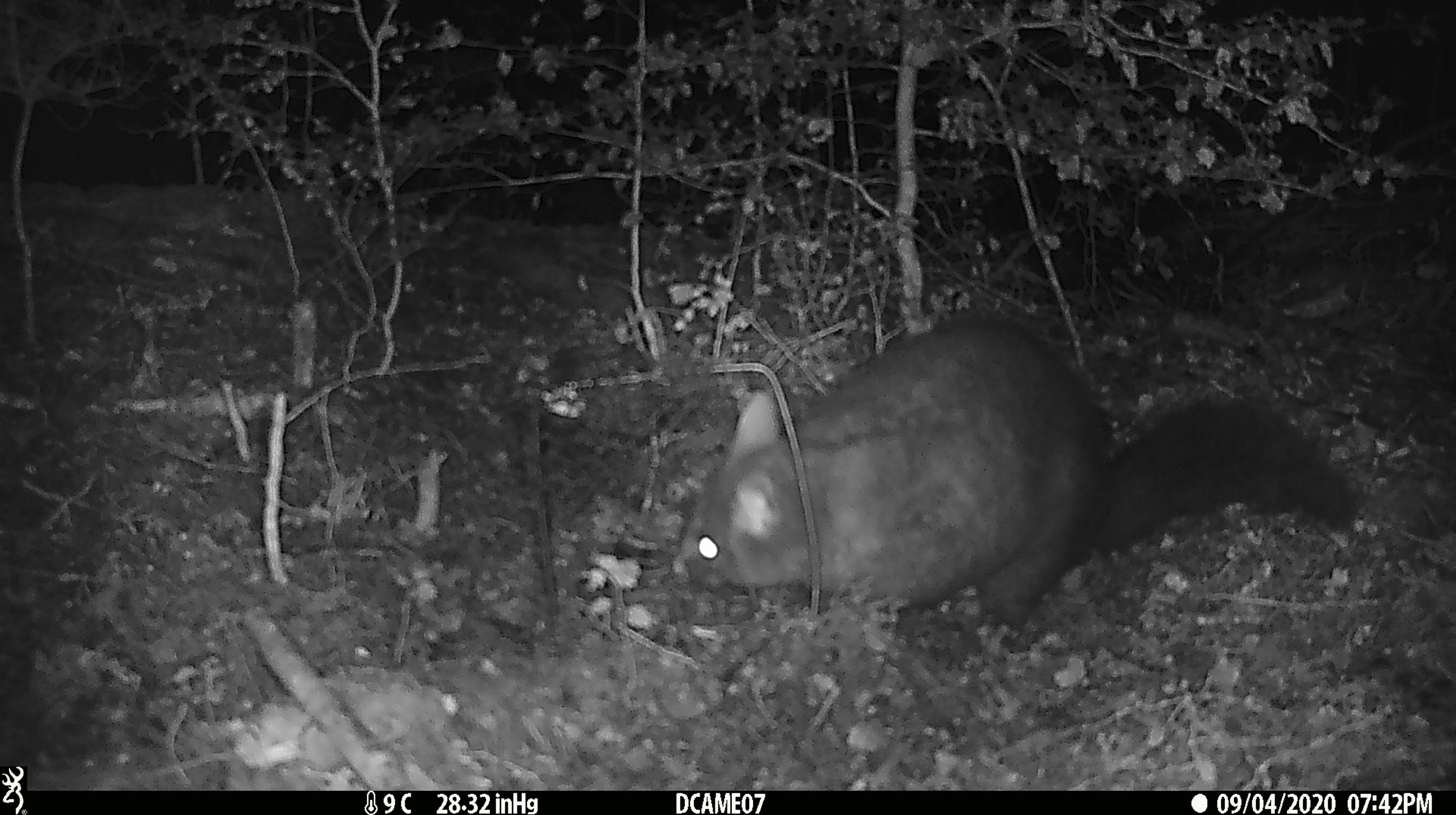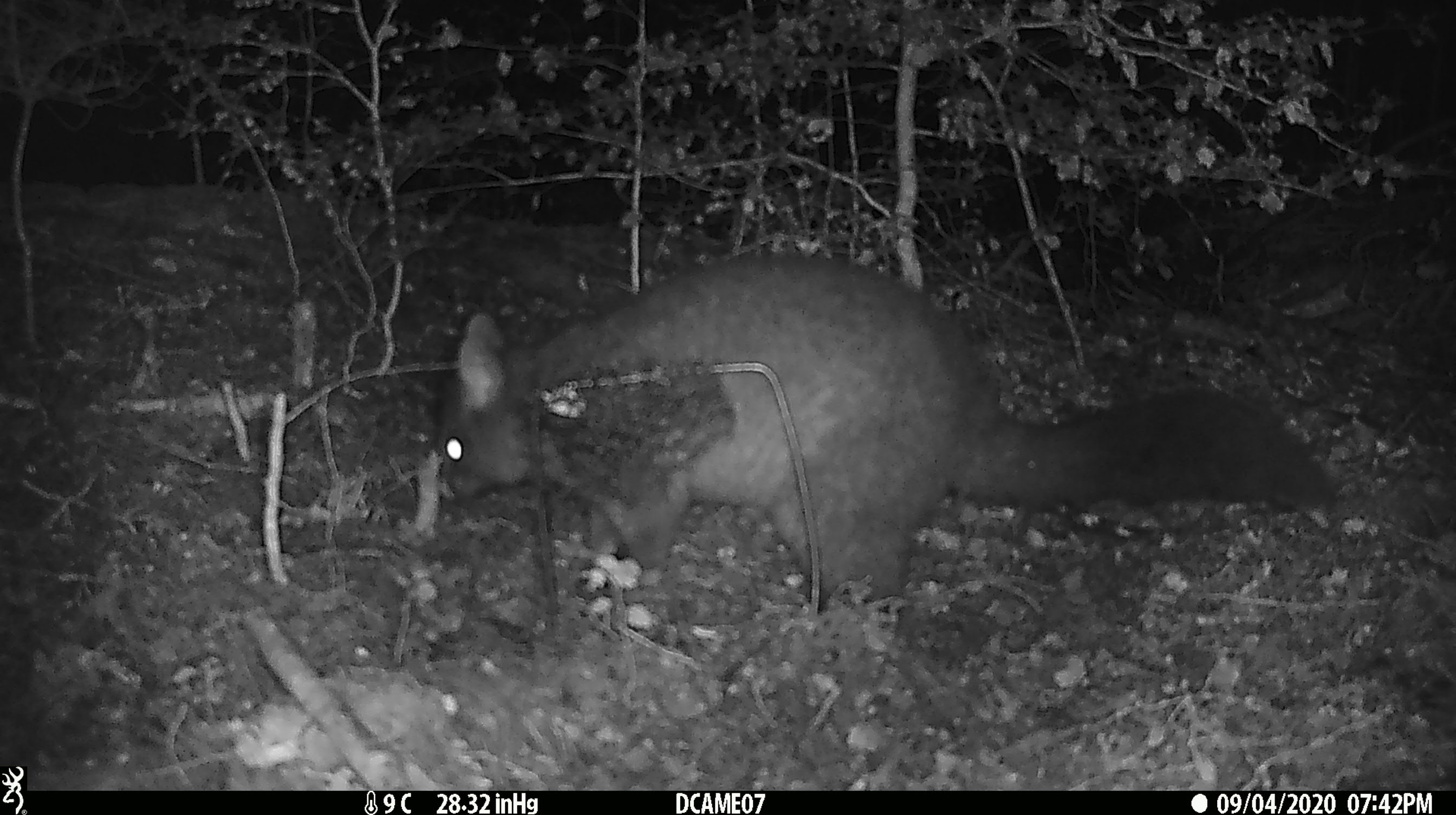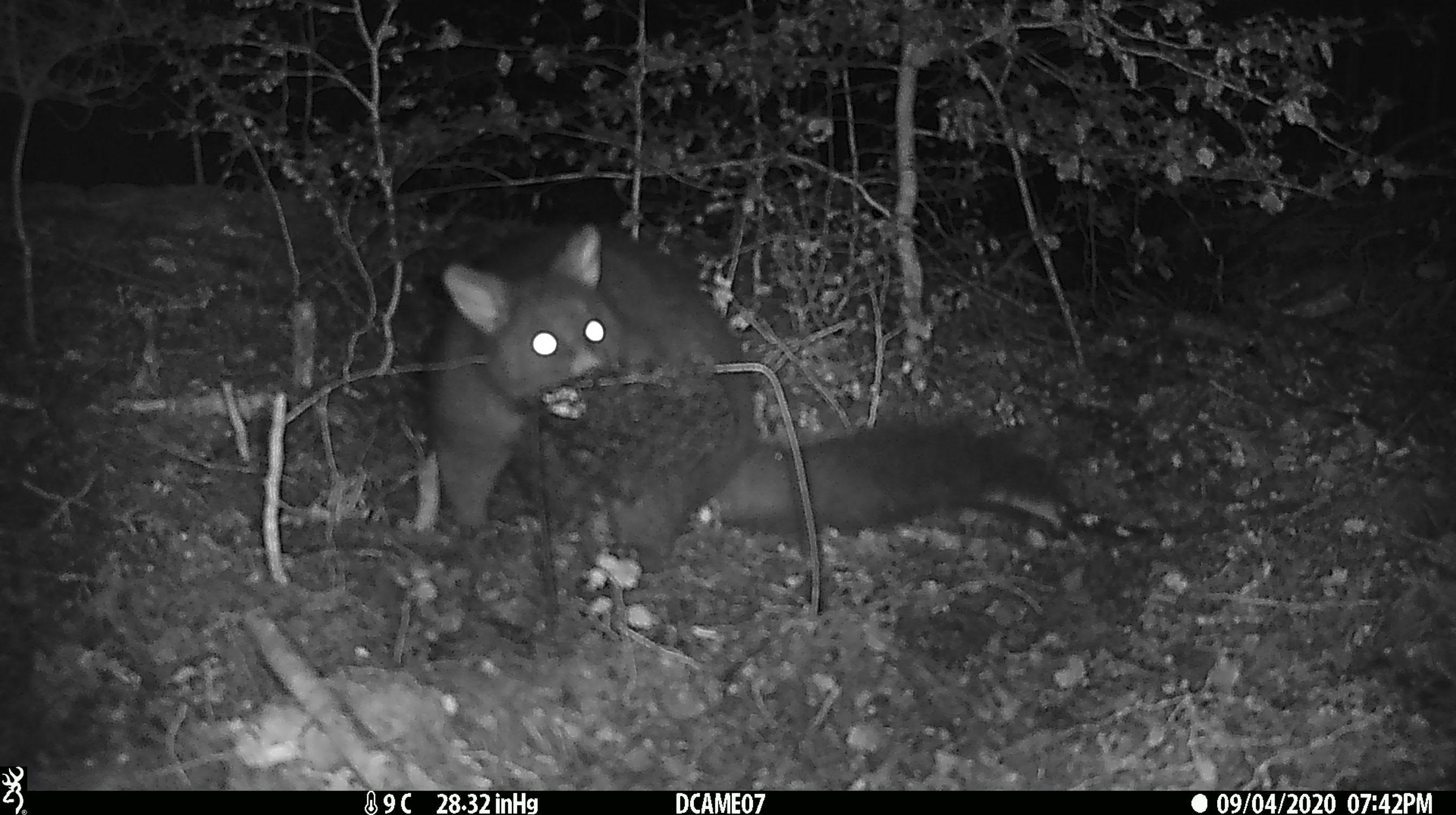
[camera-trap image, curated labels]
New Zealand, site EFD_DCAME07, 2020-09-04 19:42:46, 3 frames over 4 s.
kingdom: Animalia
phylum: Chordata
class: Mammalia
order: Diprotodontia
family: Phalangeridae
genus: Trichosurus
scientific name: Trichosurus vulpecula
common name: common brushtail possum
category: possum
Possum (common brushtail possum) (Trichosurus vulpecula).